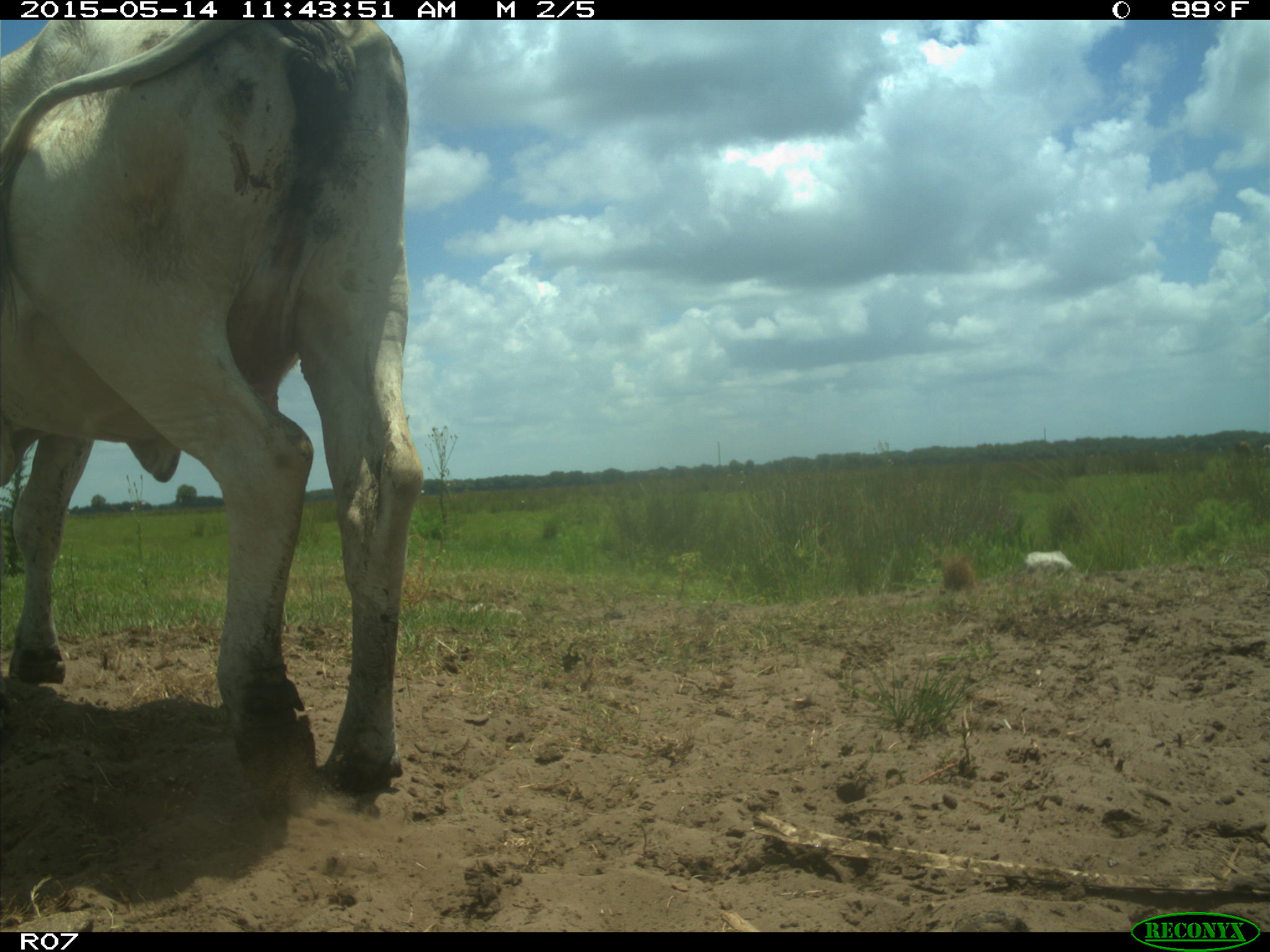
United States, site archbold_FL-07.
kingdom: Animalia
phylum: Chordata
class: Mammalia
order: Artiodactyla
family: Bovidae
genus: Bos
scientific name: Bos taurus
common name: domestic cow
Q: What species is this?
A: Bos taurus (domestic cow).